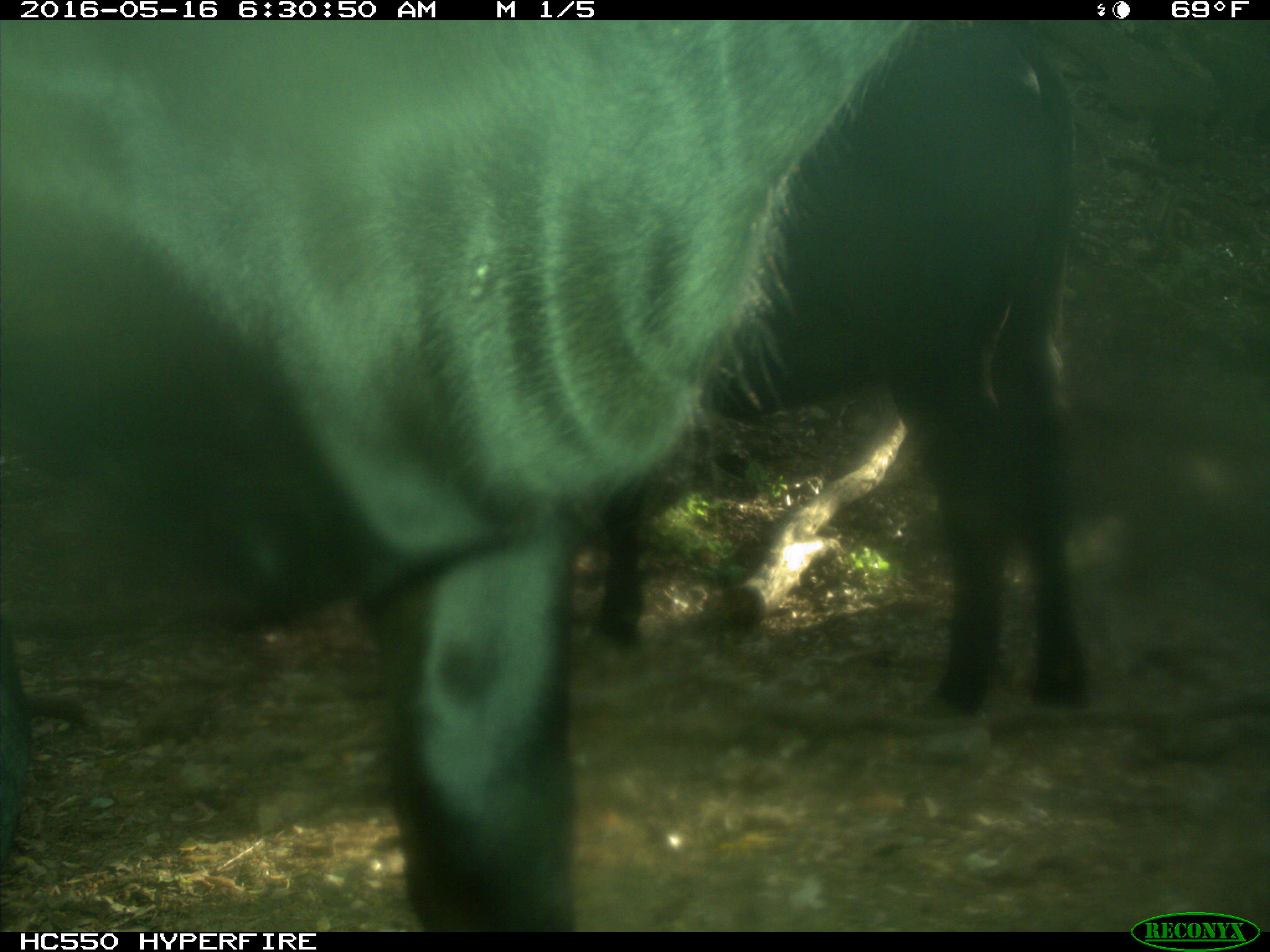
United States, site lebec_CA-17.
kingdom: Animalia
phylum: Chordata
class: Mammalia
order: Artiodactyla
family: Bovidae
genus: Bos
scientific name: Bos taurus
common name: domestic cow